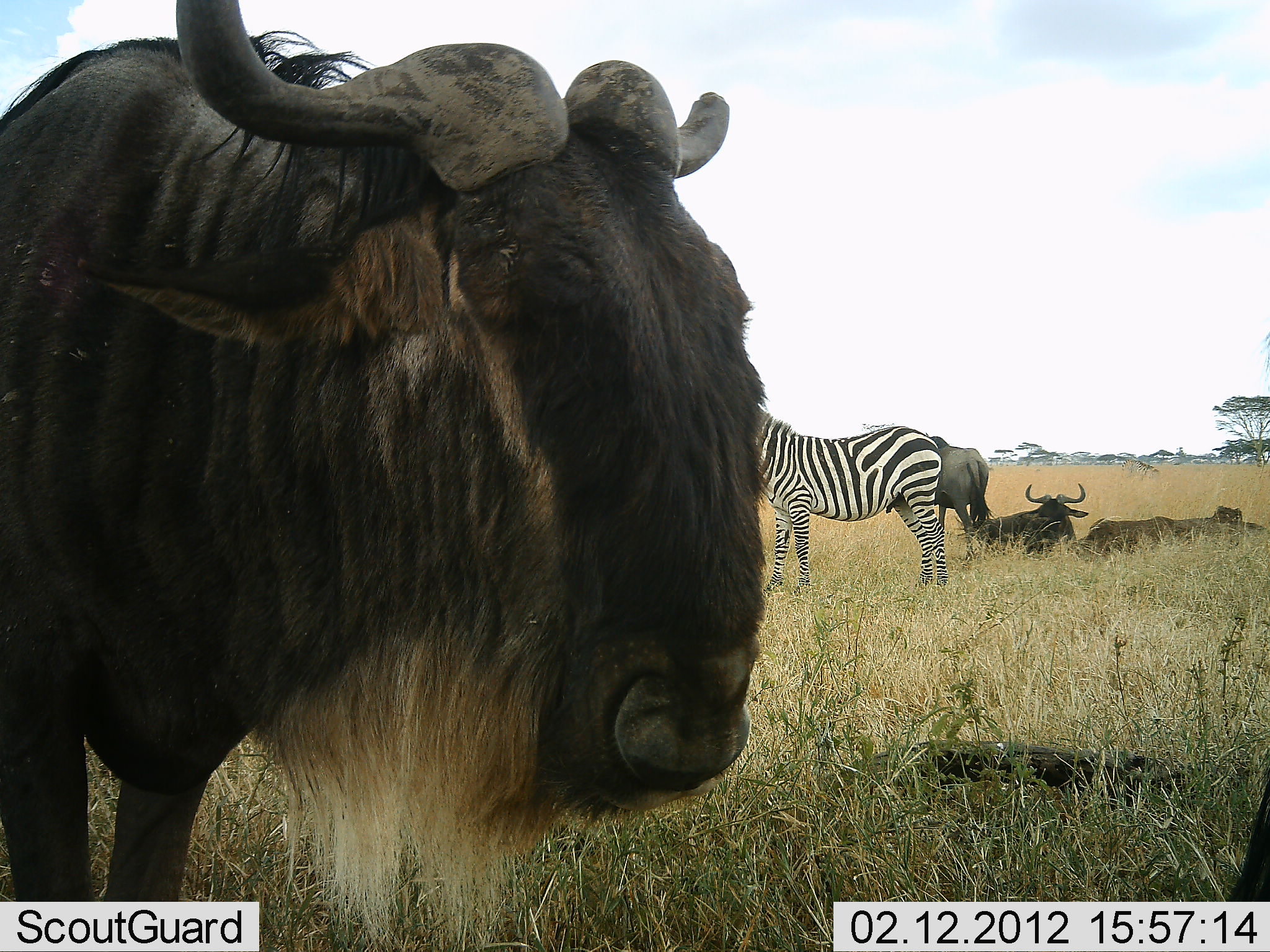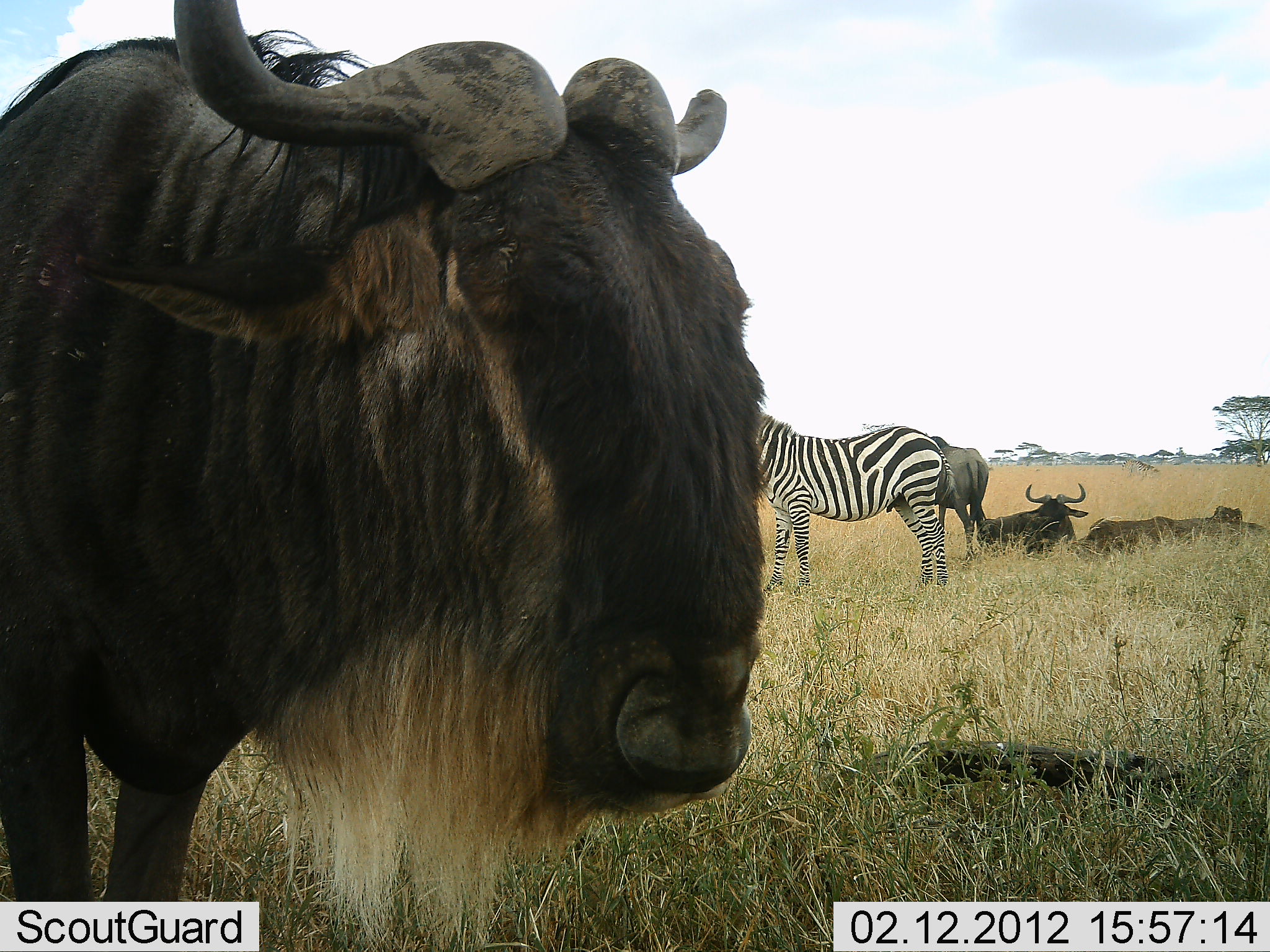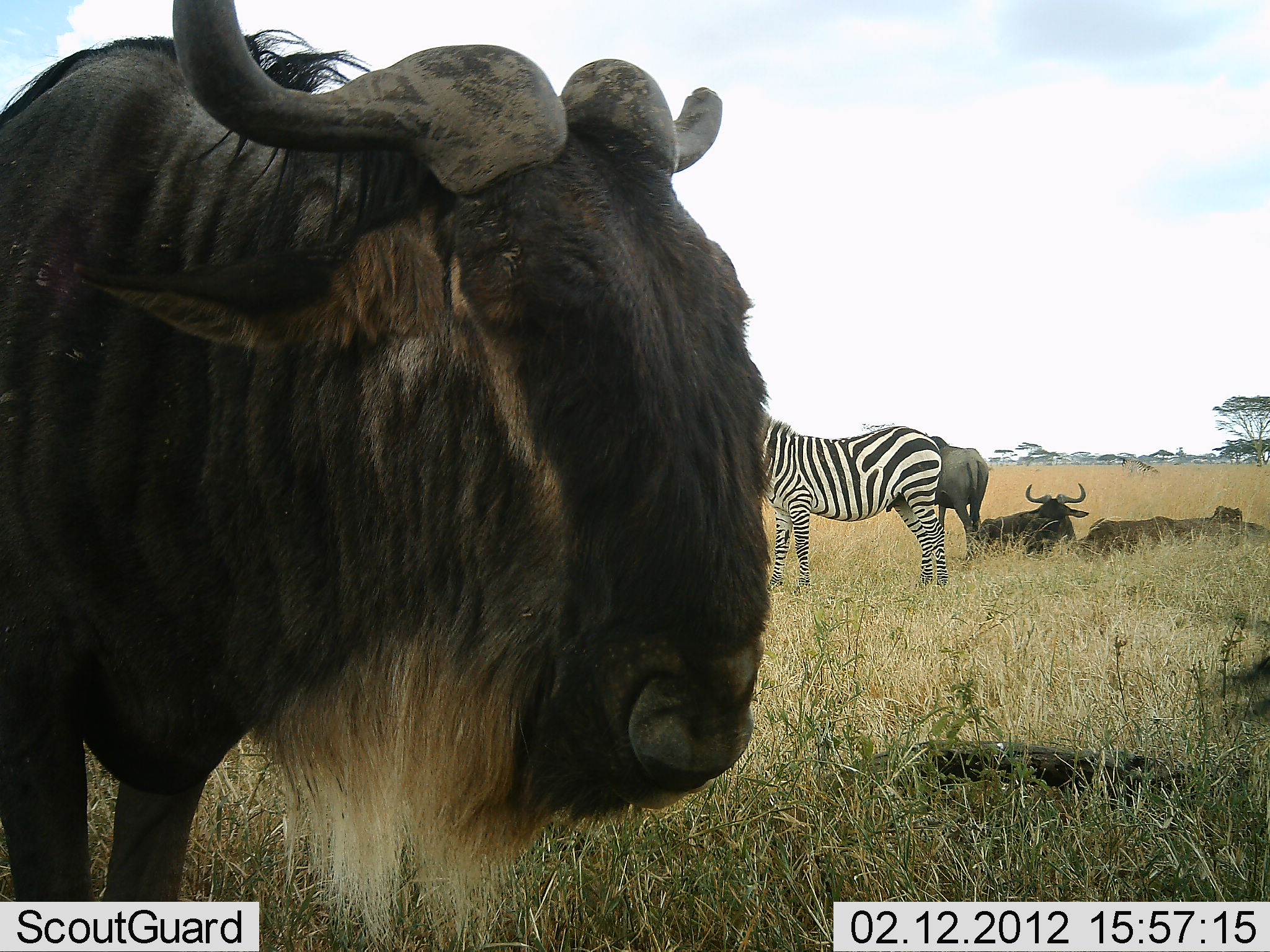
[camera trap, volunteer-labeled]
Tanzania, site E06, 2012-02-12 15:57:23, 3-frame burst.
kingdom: Animalia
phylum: Chordata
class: Mammalia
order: Artiodactyla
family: Bovidae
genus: Connochaetes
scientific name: Connochaetes taurinus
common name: blue wildebeest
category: wildebeest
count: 4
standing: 75%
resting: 95%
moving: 0%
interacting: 0%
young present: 0%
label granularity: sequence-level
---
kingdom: Animalia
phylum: Chordata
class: Mammalia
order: Perissodactyla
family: Equidae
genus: Equus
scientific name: Equus quagga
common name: plains zebra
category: zebra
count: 1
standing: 100%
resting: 0%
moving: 0%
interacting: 0%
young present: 0%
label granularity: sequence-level